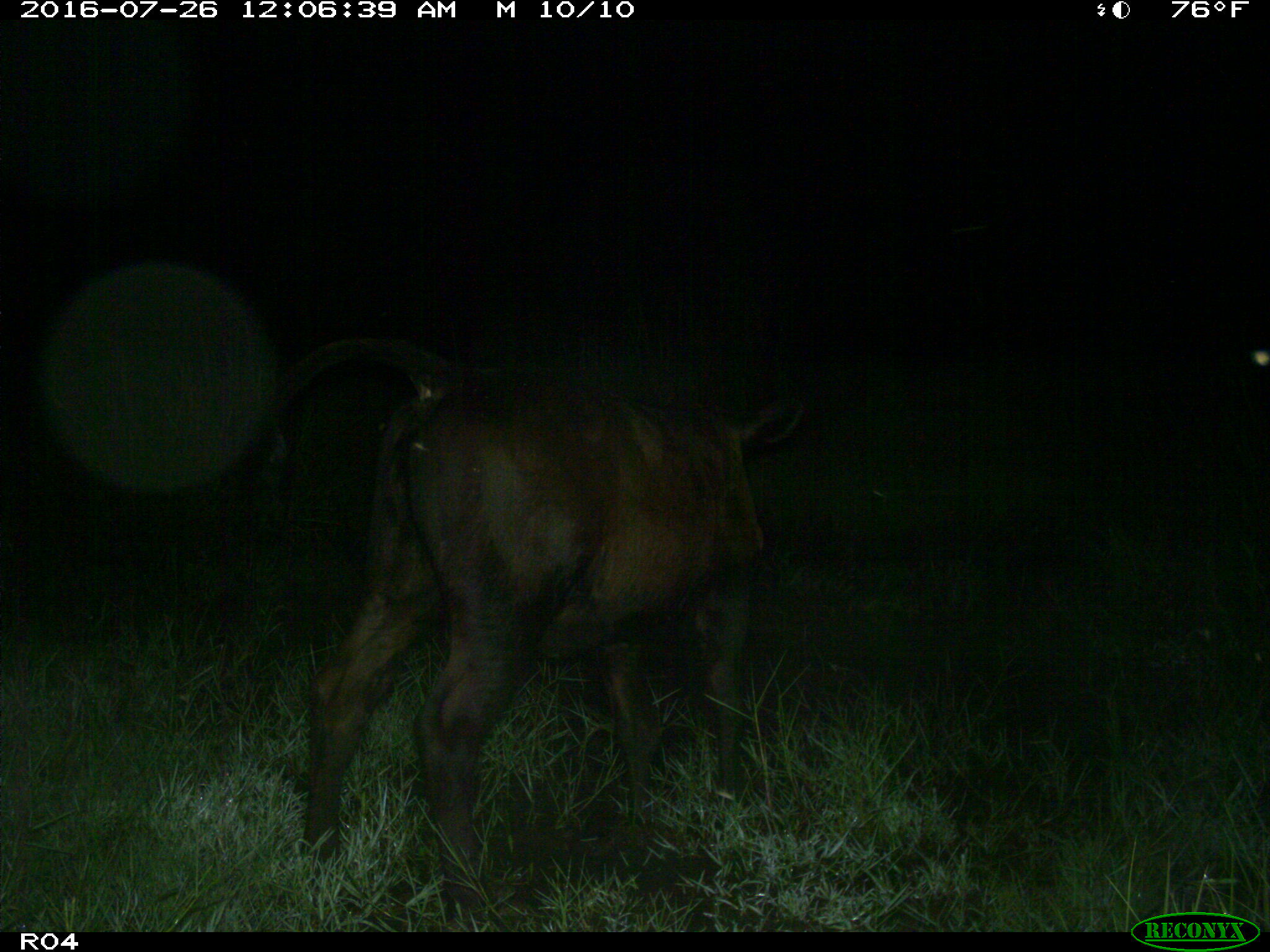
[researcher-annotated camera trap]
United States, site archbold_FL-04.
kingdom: Animalia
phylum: Chordata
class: Mammalia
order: Artiodactyla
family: Bovidae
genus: Bos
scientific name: Bos taurus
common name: domestic cow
Bos taurus (domestic cow).